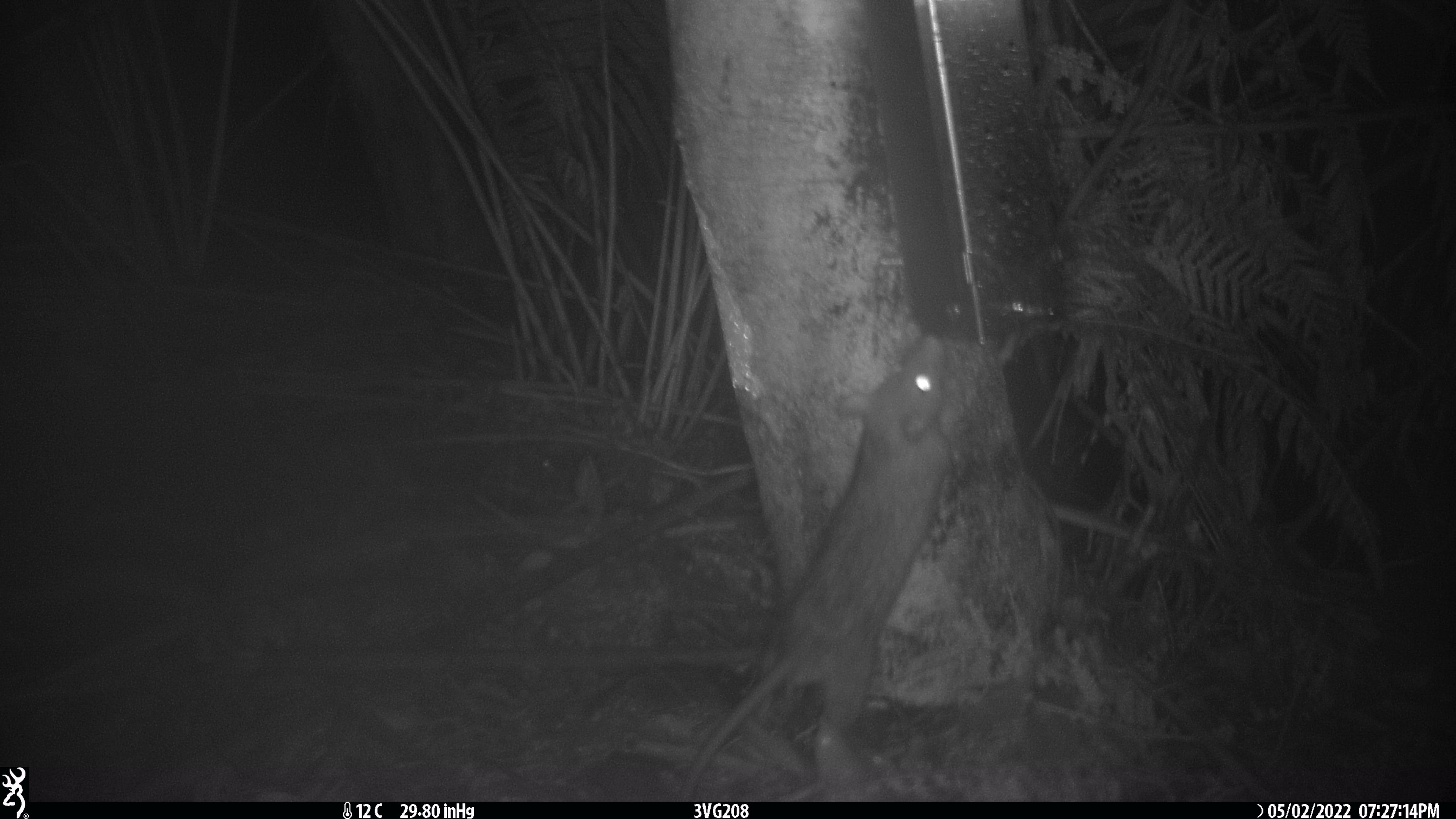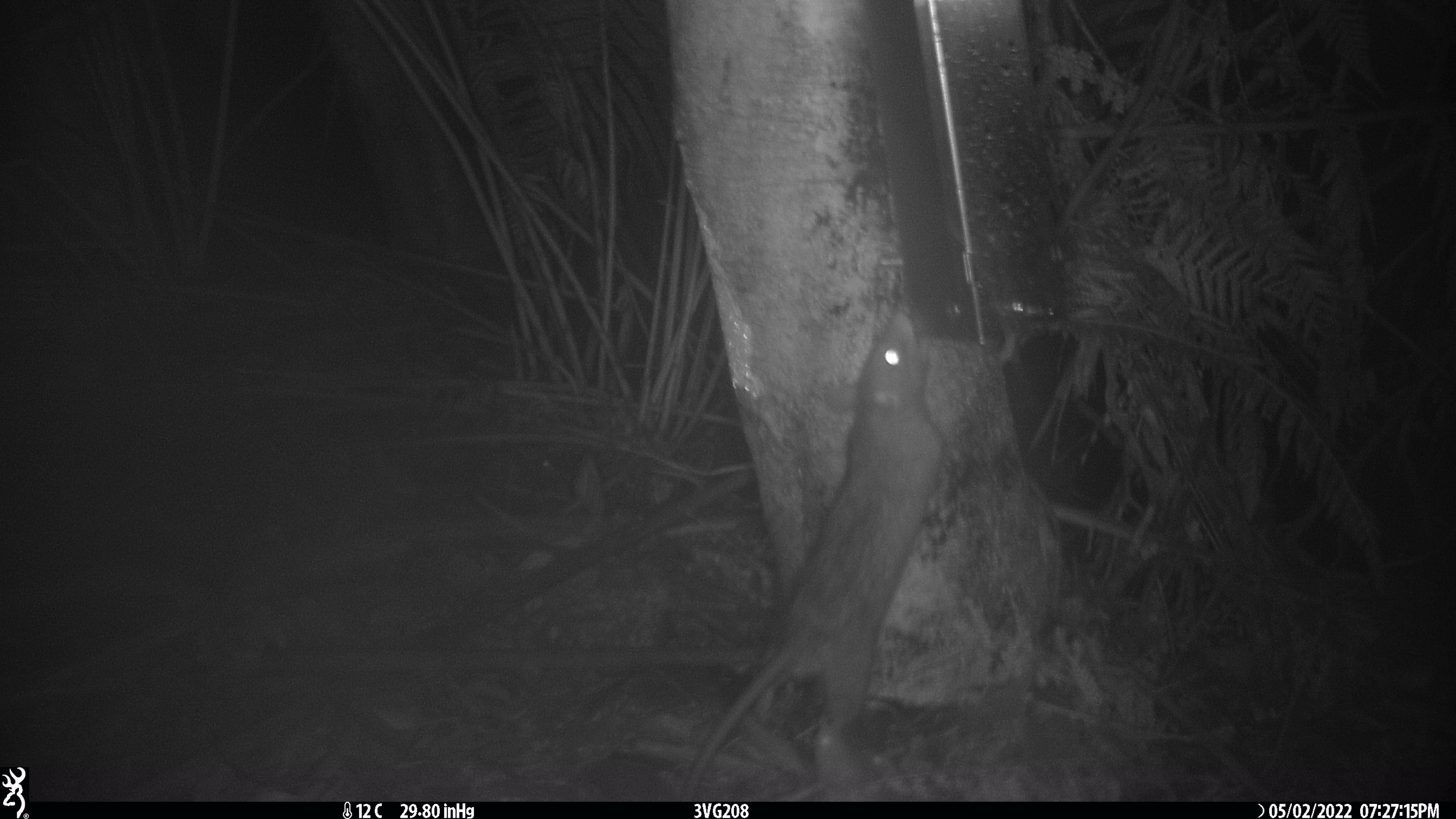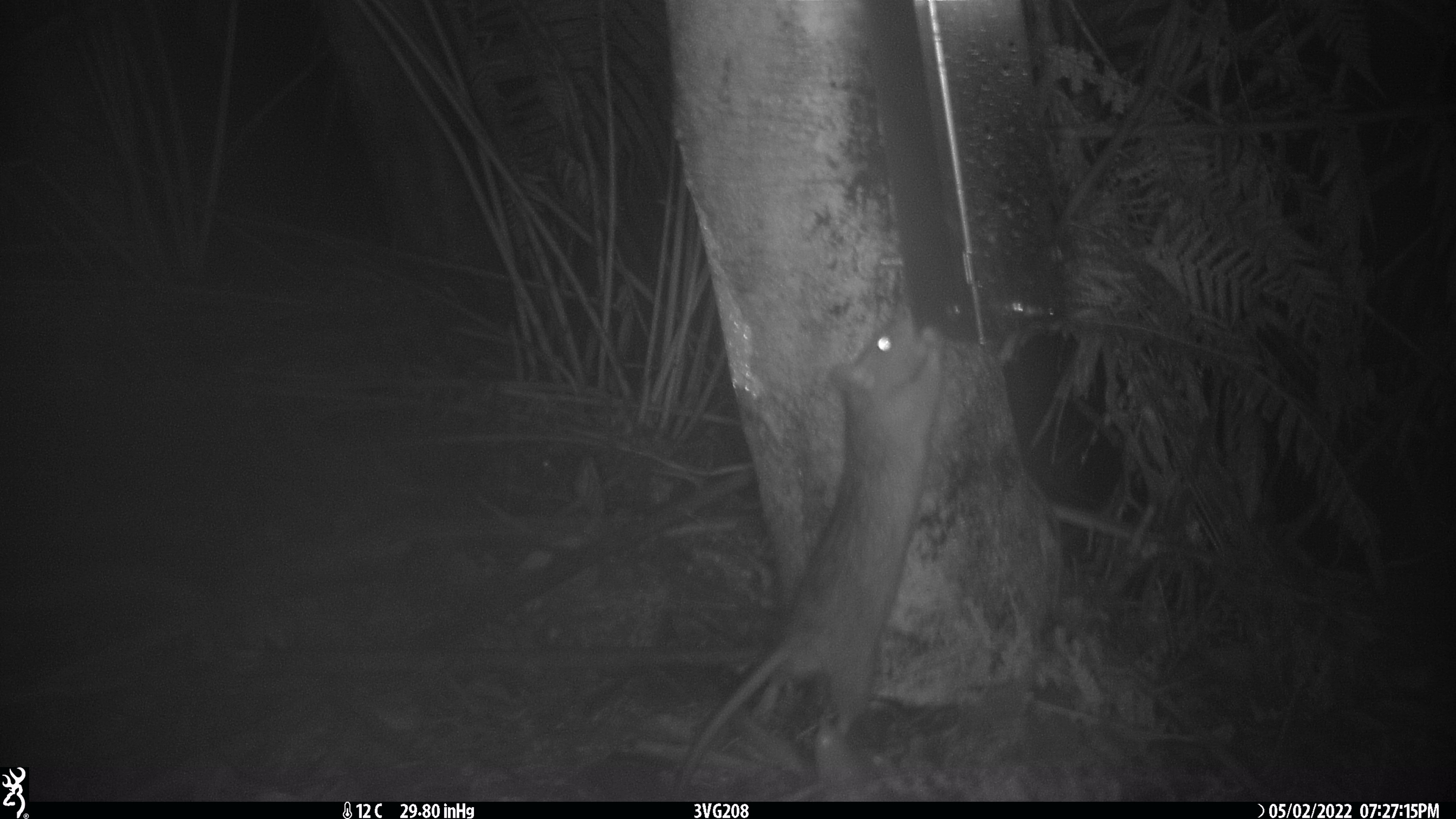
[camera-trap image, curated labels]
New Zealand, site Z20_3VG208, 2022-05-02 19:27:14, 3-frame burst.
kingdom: Animalia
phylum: Chordata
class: Mammalia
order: Rodentia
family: Muridae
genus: Rattus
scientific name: Rattus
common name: rat